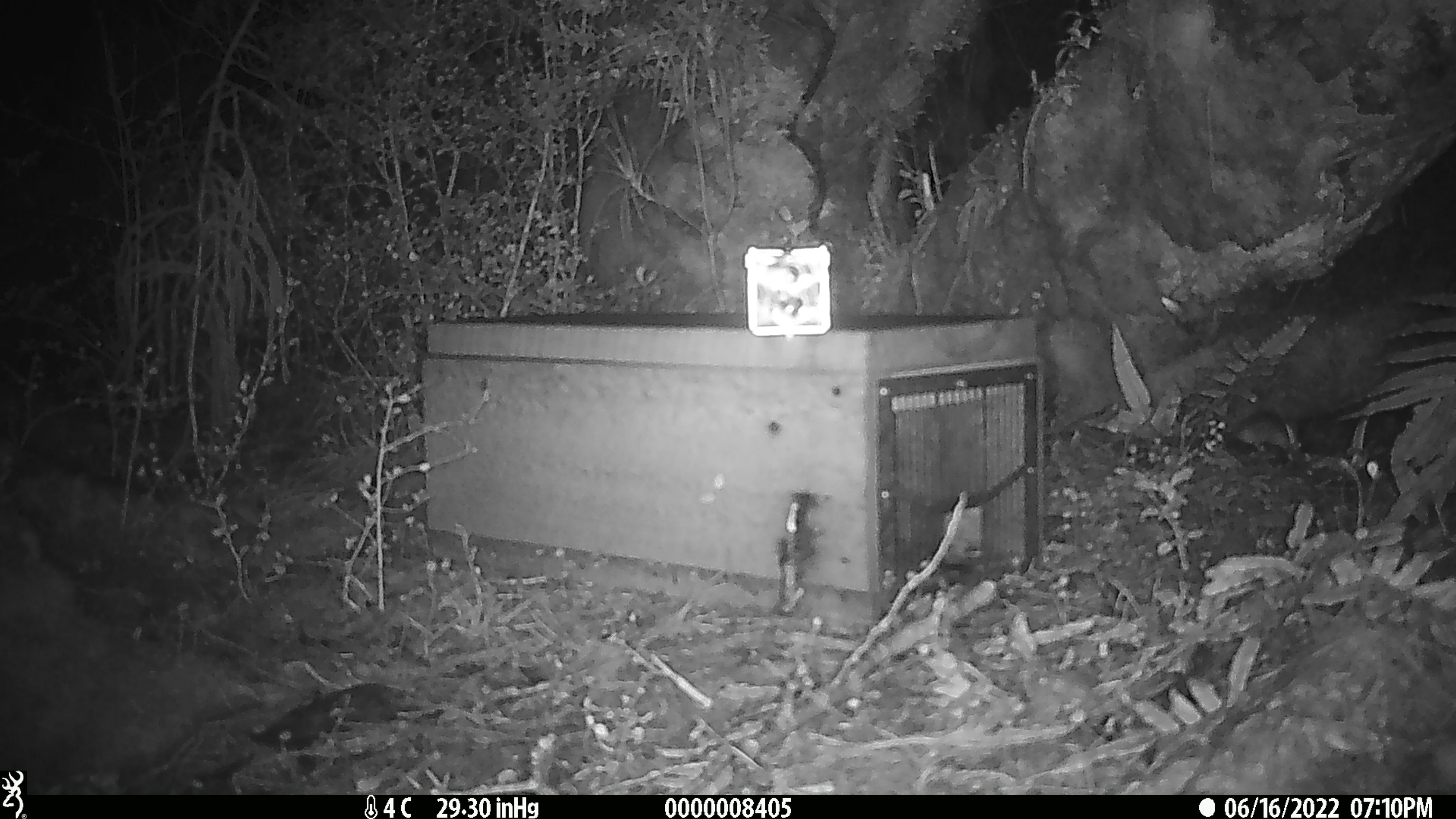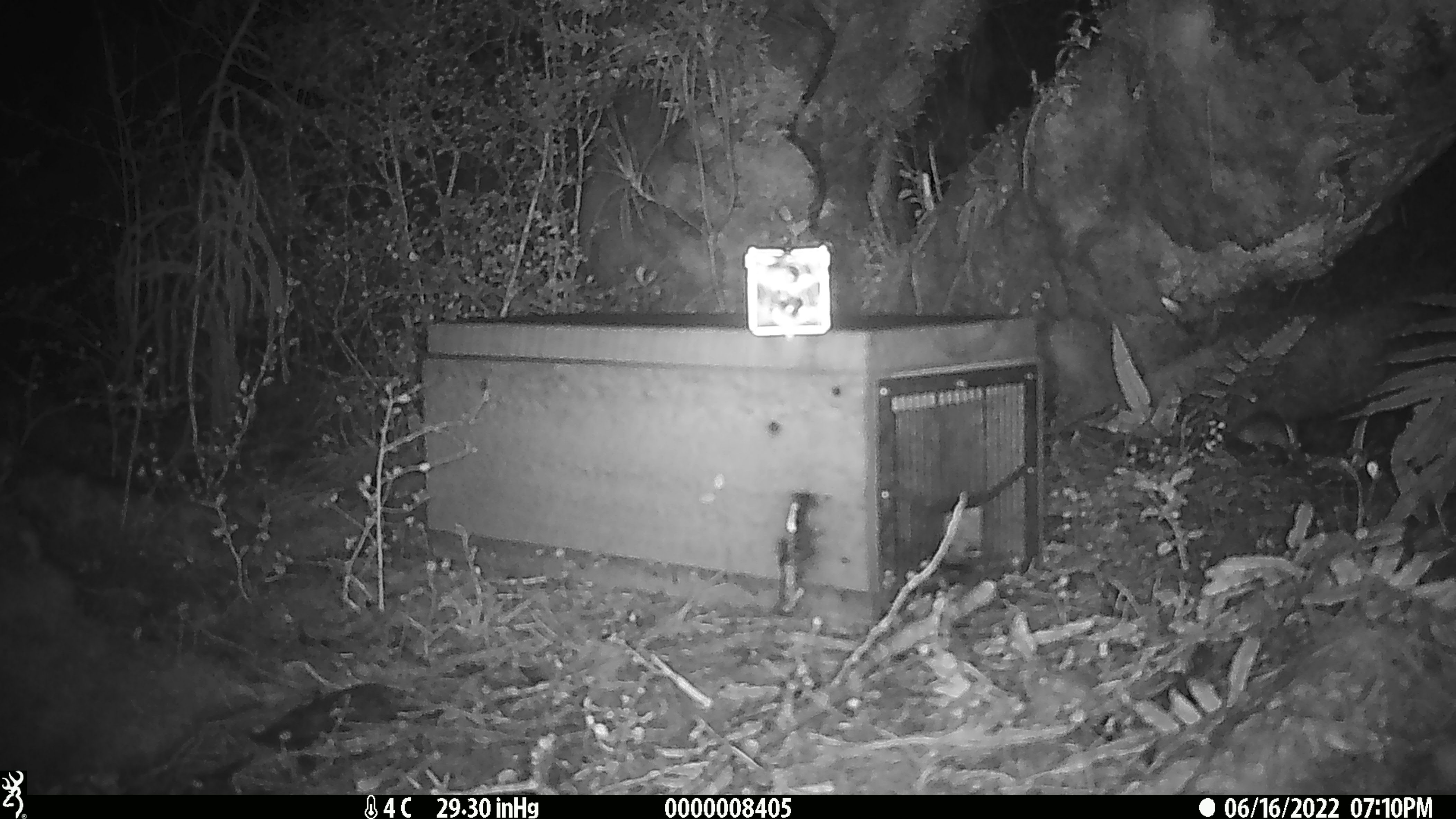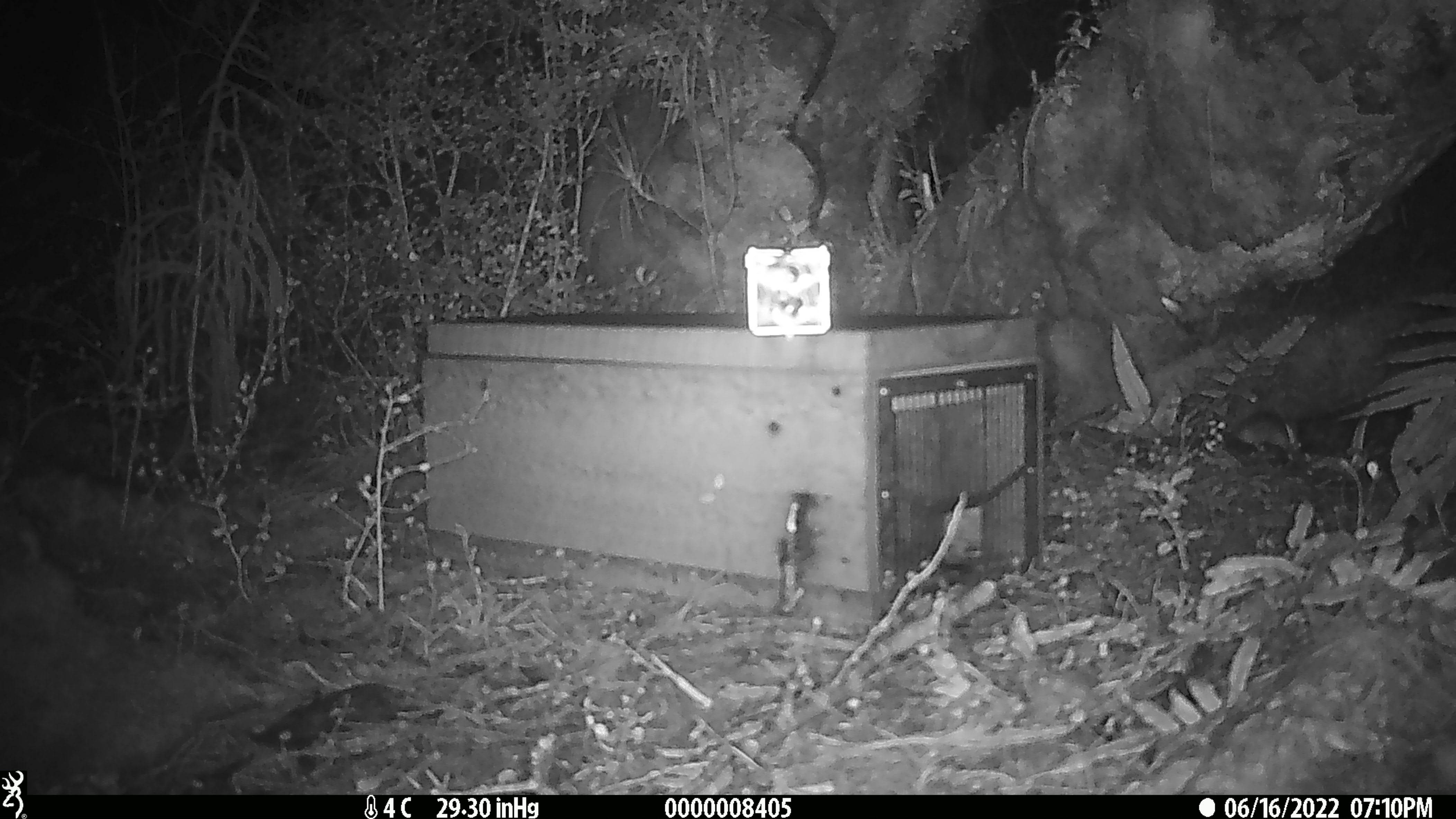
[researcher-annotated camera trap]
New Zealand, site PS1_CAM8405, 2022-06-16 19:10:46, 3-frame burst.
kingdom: Animalia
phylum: Chordata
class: Mammalia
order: Rodentia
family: Muridae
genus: Mus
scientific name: Mus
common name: mouse